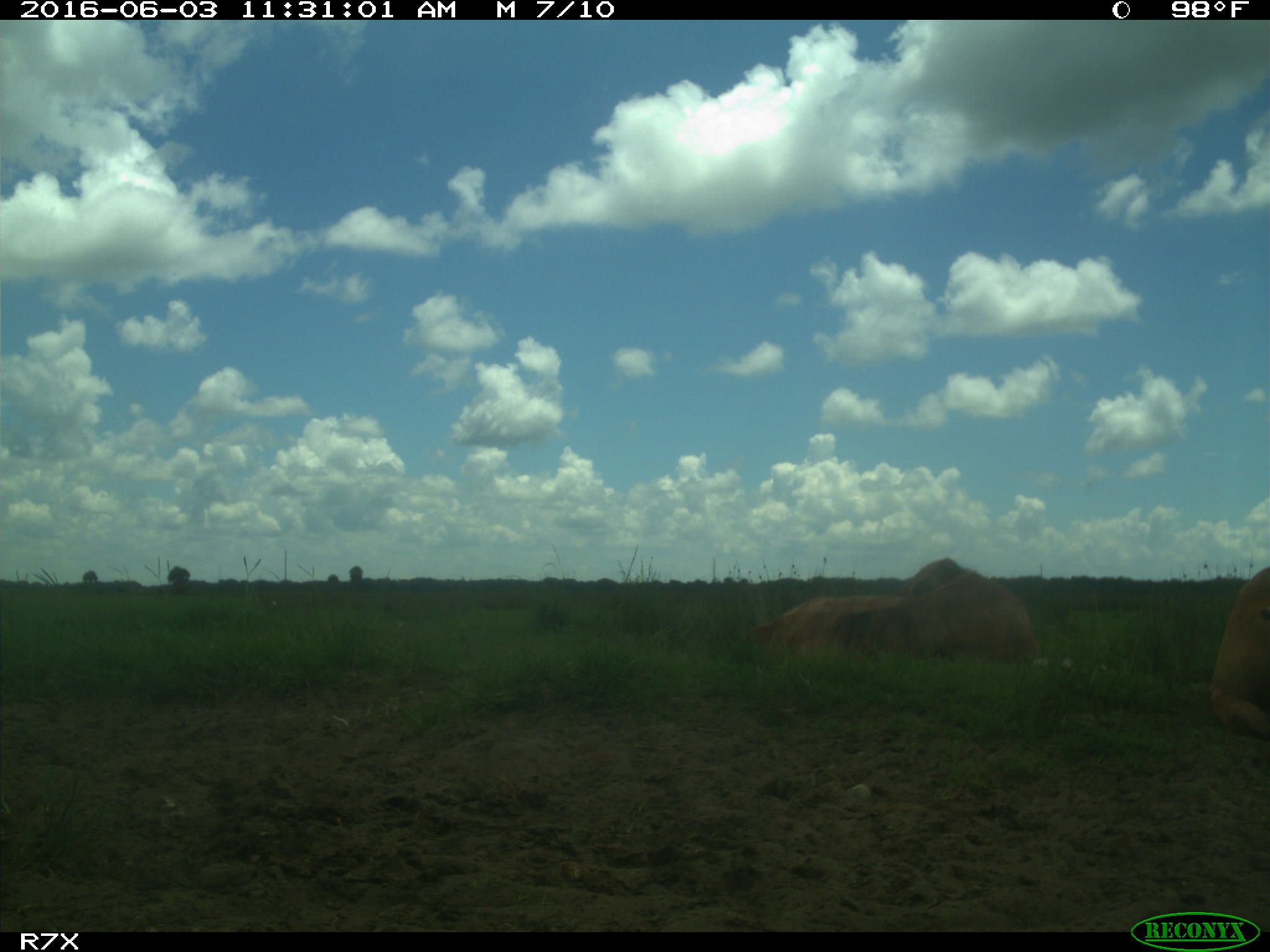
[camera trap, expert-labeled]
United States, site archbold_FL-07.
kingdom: Animalia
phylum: Chordata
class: Mammalia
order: Artiodactyla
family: Bovidae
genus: Bos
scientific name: Bos taurus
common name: domestic cow